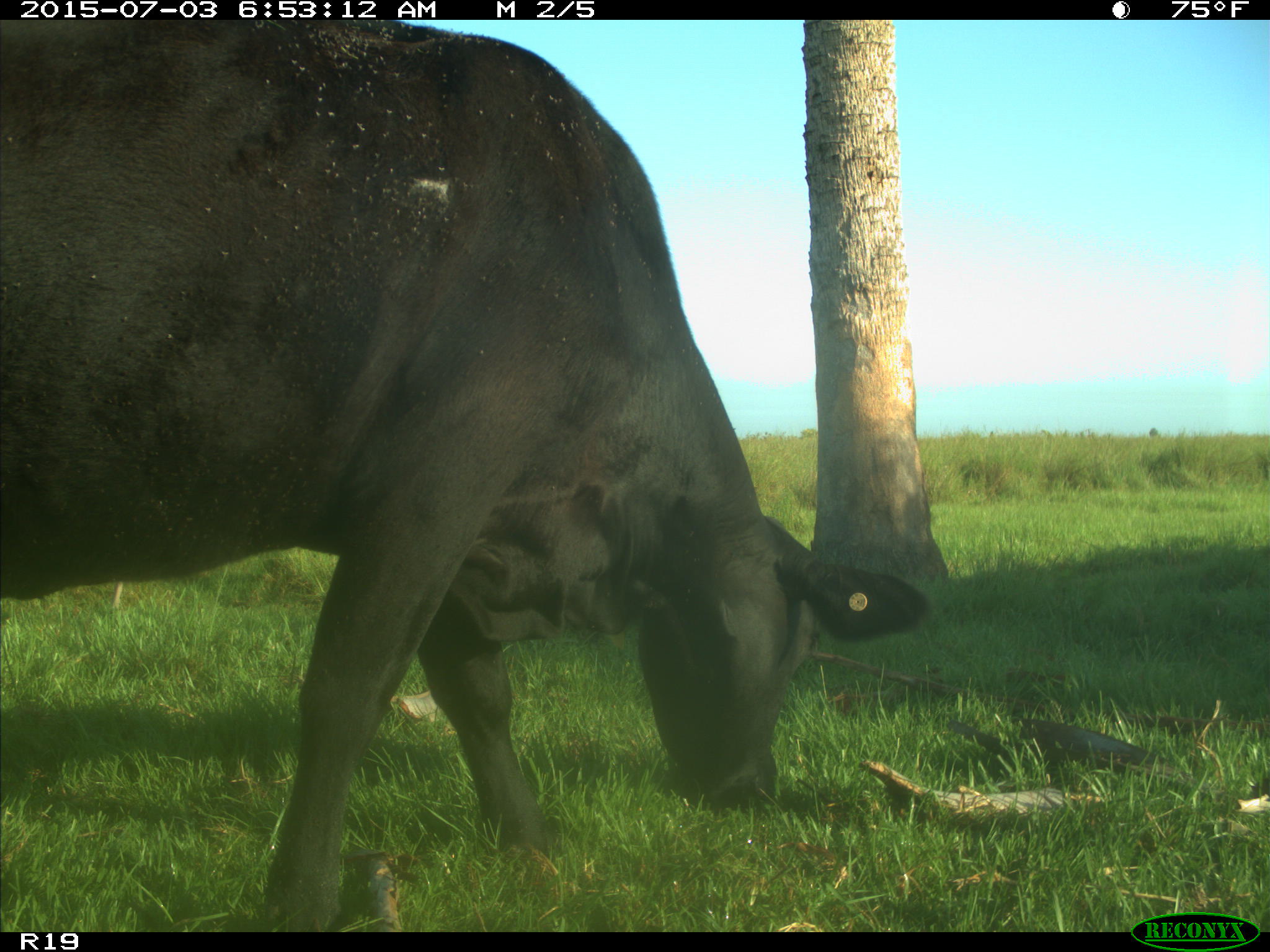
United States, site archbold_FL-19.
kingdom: Animalia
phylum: Chordata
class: Mammalia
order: Artiodactyla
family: Bovidae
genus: Bos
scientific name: Bos taurus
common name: domestic cow